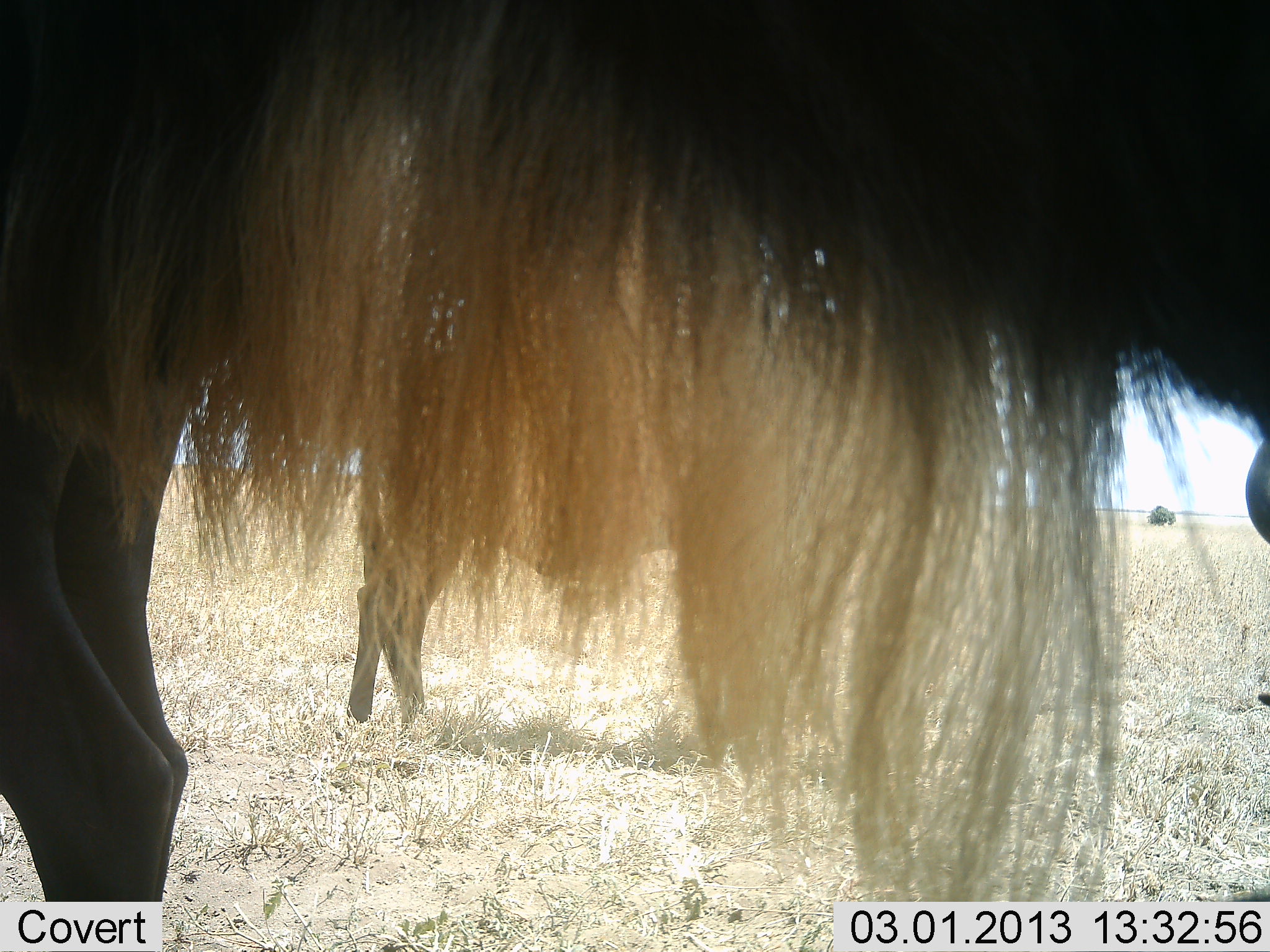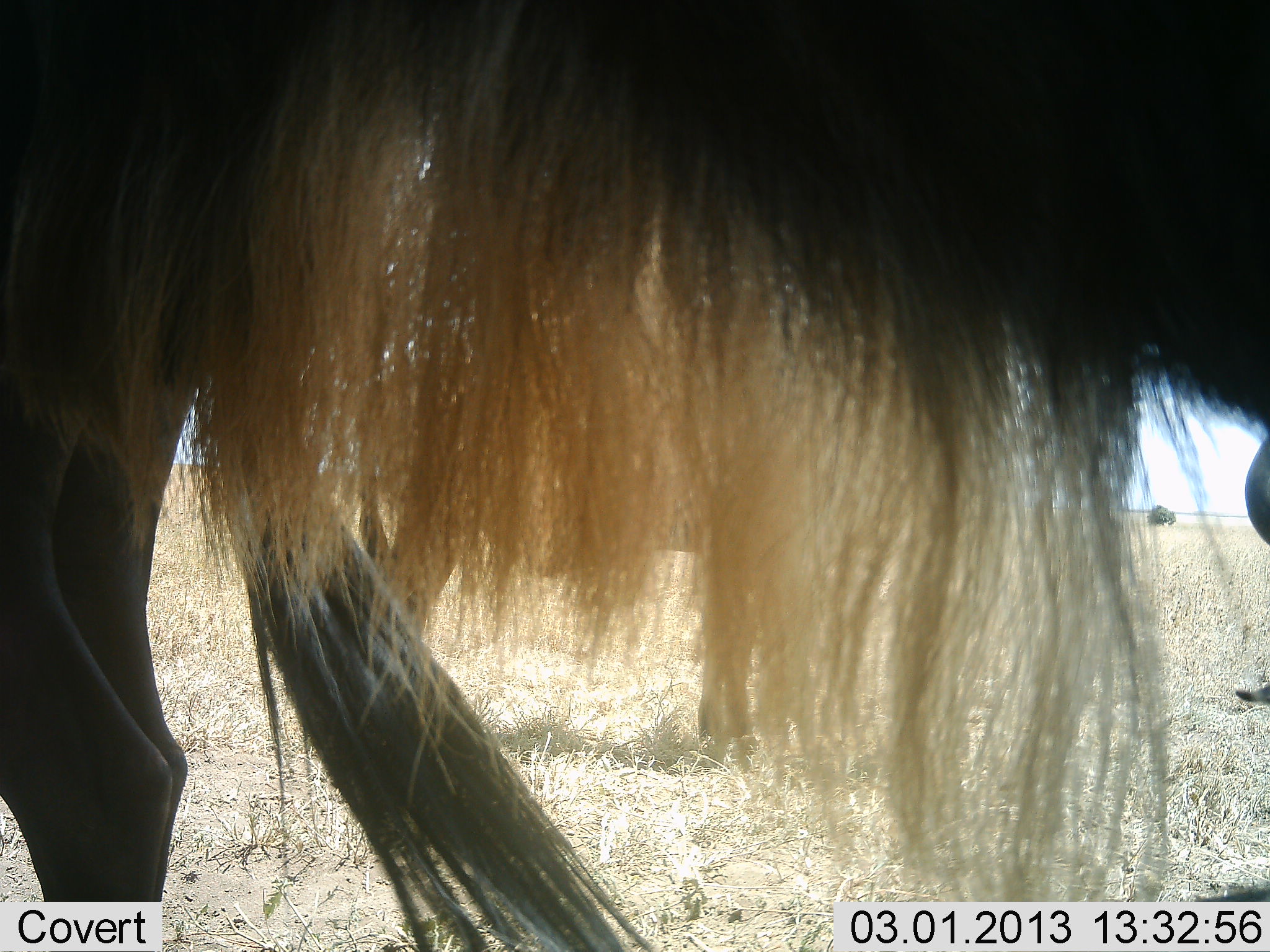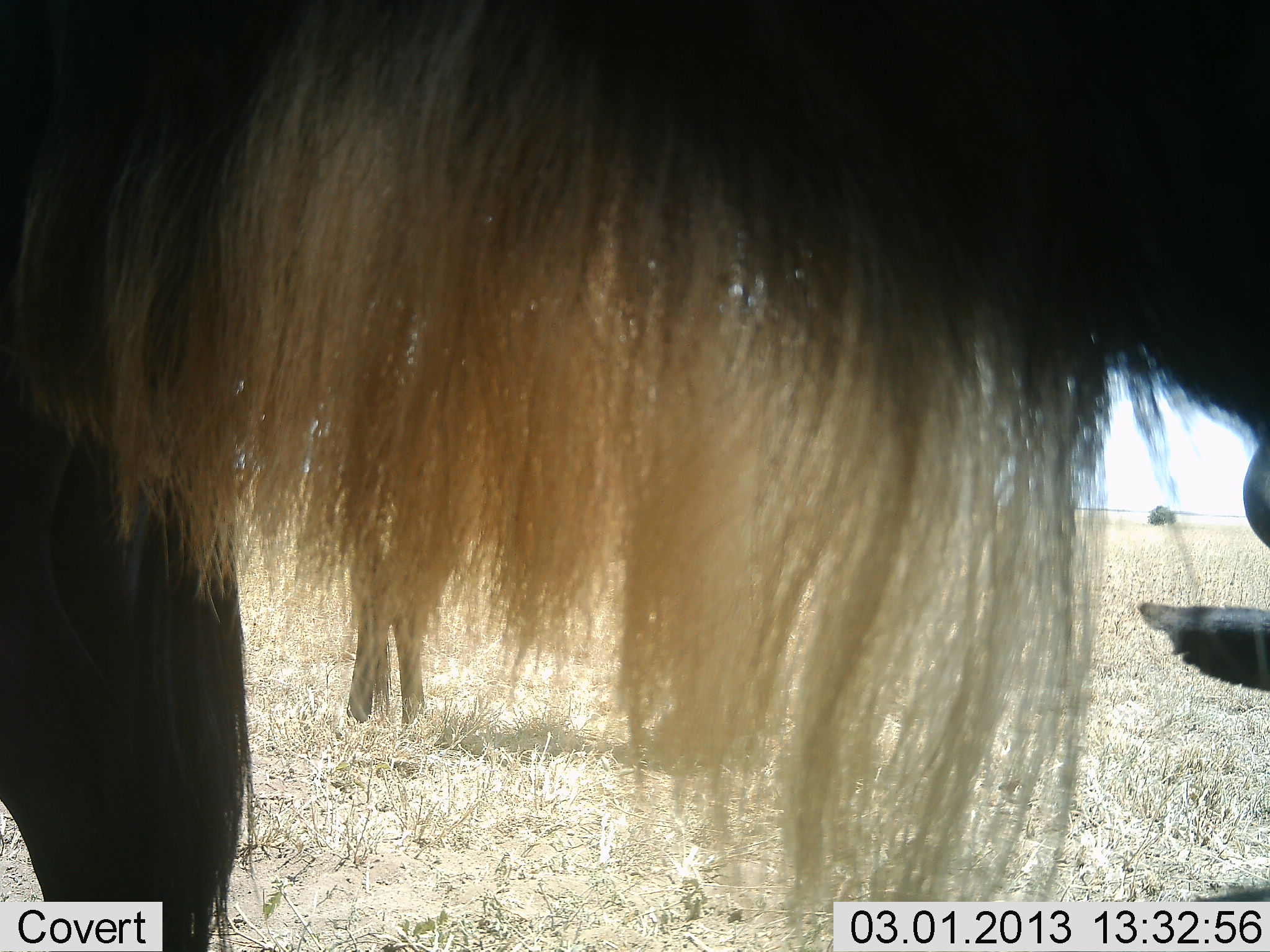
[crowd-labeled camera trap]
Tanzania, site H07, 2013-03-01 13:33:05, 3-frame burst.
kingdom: Animalia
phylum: Chordata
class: Mammalia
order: Artiodactyla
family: Bovidae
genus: Connochaetes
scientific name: Connochaetes taurinus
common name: blue wildebeest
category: wildebeest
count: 2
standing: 79%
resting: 8%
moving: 13%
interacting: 0%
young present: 0%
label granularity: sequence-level